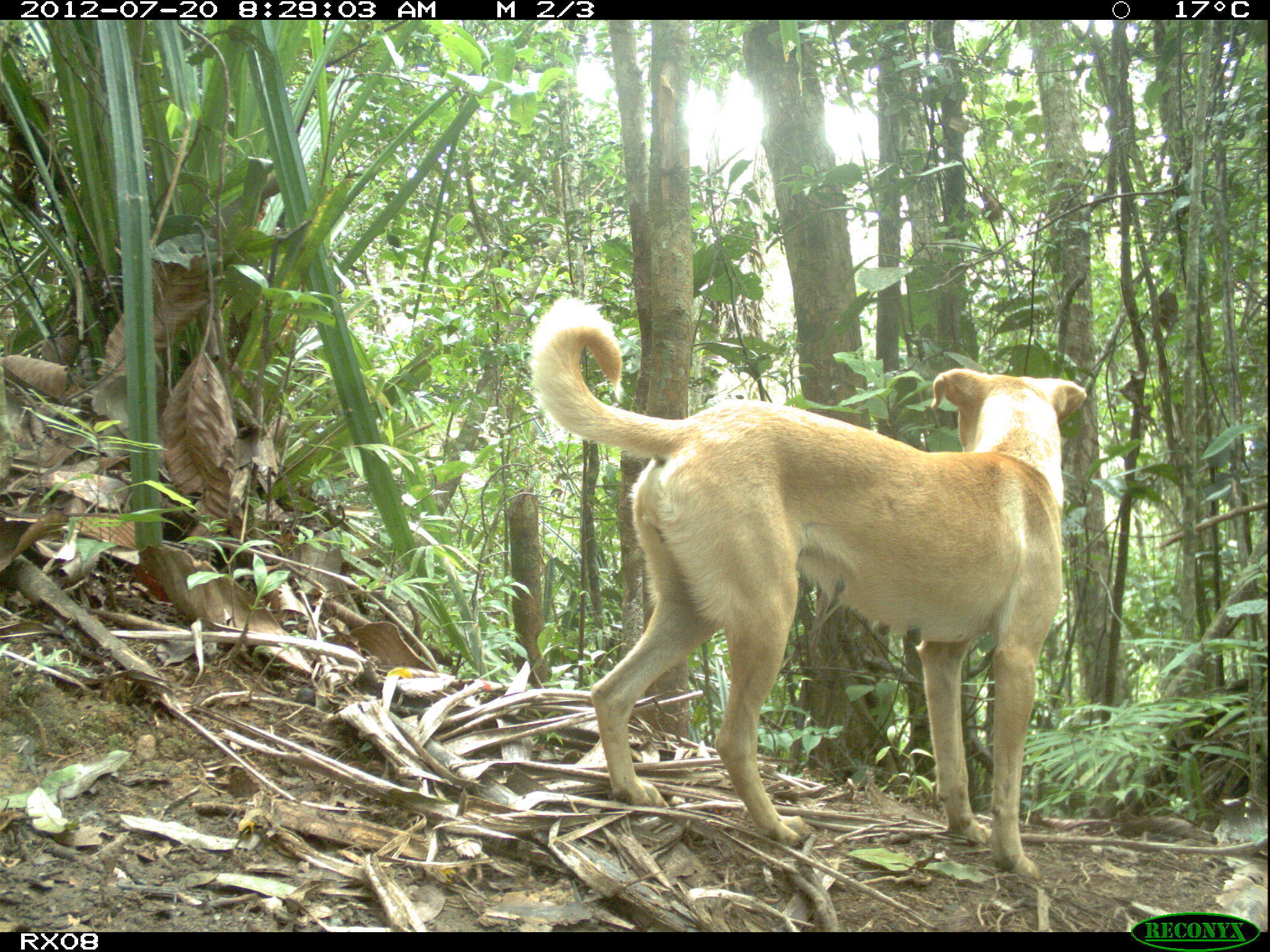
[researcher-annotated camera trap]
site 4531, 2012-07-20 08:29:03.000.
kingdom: Animalia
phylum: Chordata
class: Mammalia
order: Carnivora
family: Canidae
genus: Canis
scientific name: Canis familiaris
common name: domestic dog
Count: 1.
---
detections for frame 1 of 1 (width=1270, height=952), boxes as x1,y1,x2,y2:
canis familiaris: 525,289,1088,879